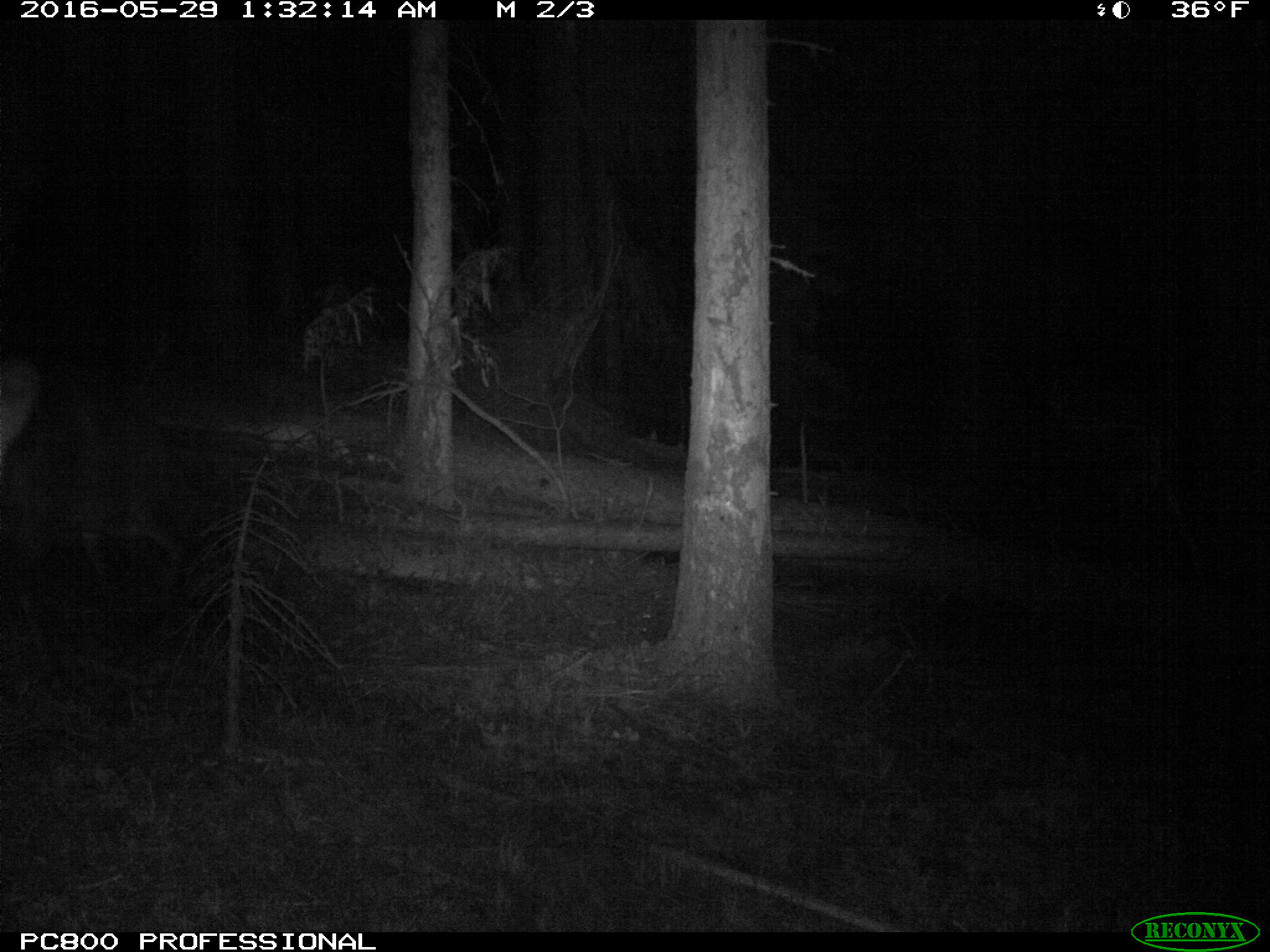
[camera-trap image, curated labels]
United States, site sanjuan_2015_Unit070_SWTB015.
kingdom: Animalia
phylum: Chordata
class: Mammalia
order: Artiodactyla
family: Cervidae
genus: Cervus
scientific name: Cervus elaphus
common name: red deer